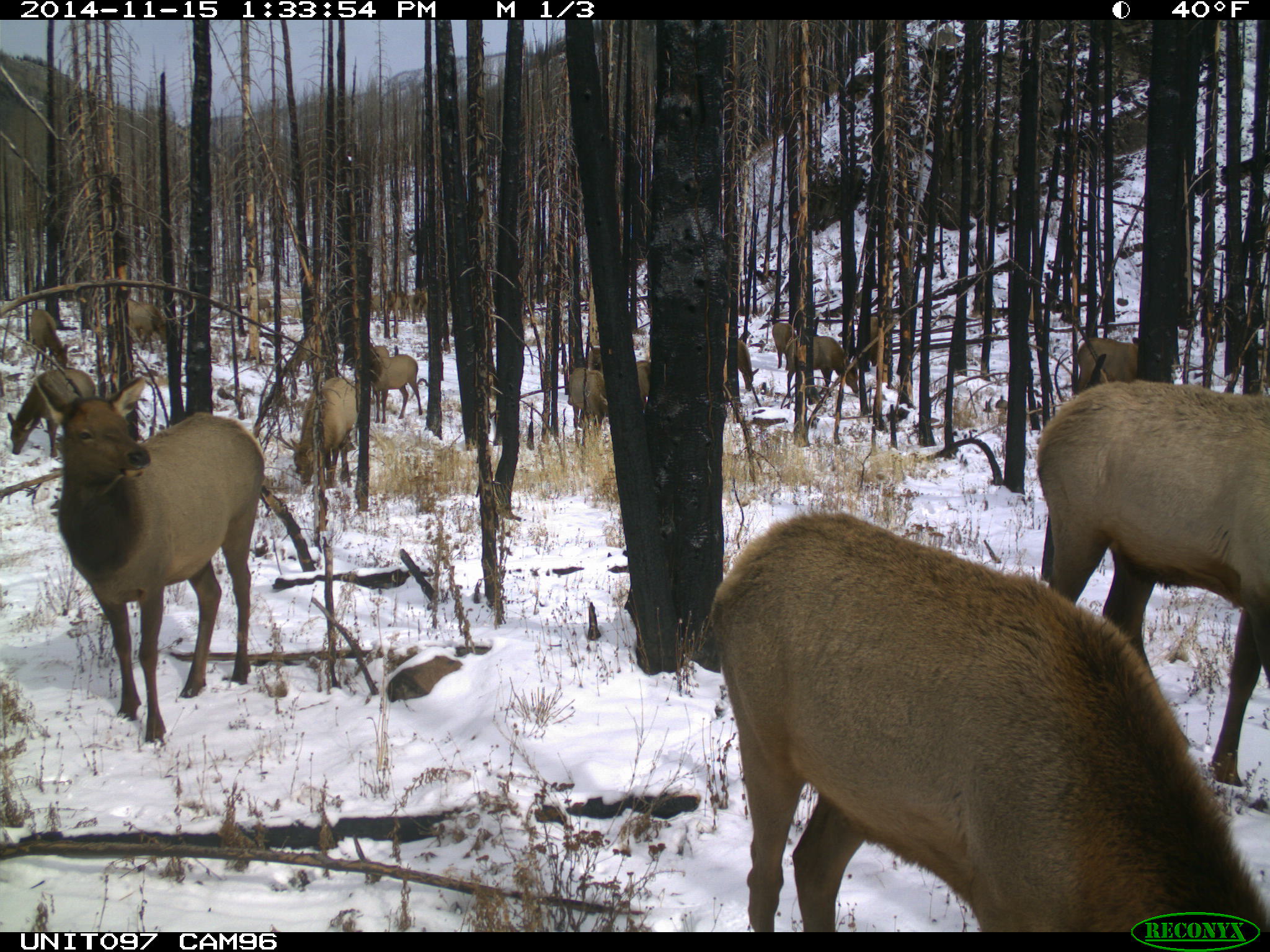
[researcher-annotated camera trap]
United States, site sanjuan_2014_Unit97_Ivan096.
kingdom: Animalia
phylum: Chordata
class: Mammalia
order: Artiodactyla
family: Cervidae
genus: Cervus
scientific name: Cervus elaphus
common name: red deer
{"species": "Cervus elaphus (red deer)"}